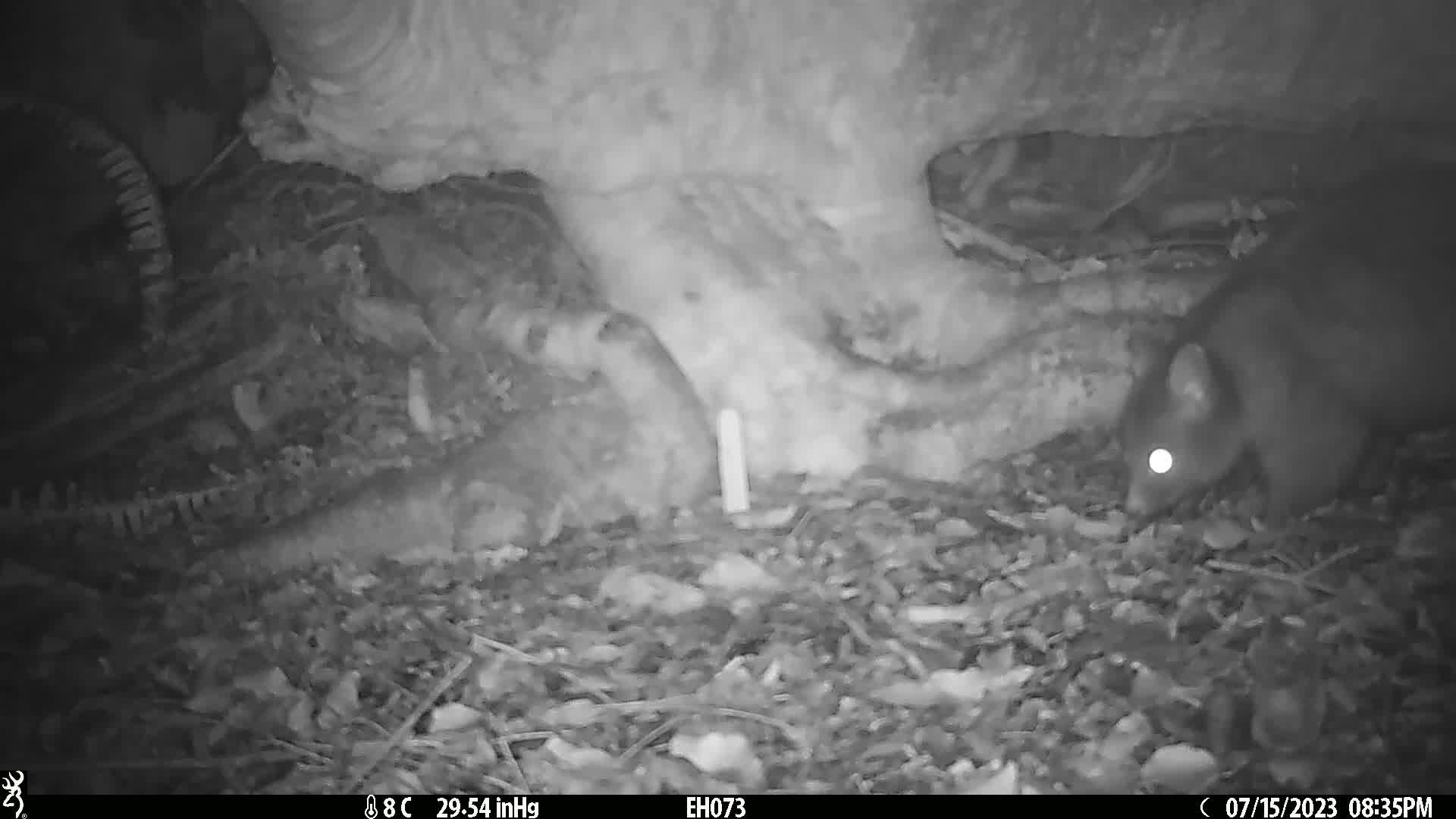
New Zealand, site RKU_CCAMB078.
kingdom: Animalia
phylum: Chordata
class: Mammalia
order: Diprotodontia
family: Phalangeridae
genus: Trichosurus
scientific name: Trichosurus vulpecula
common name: common brushtail possum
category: possum